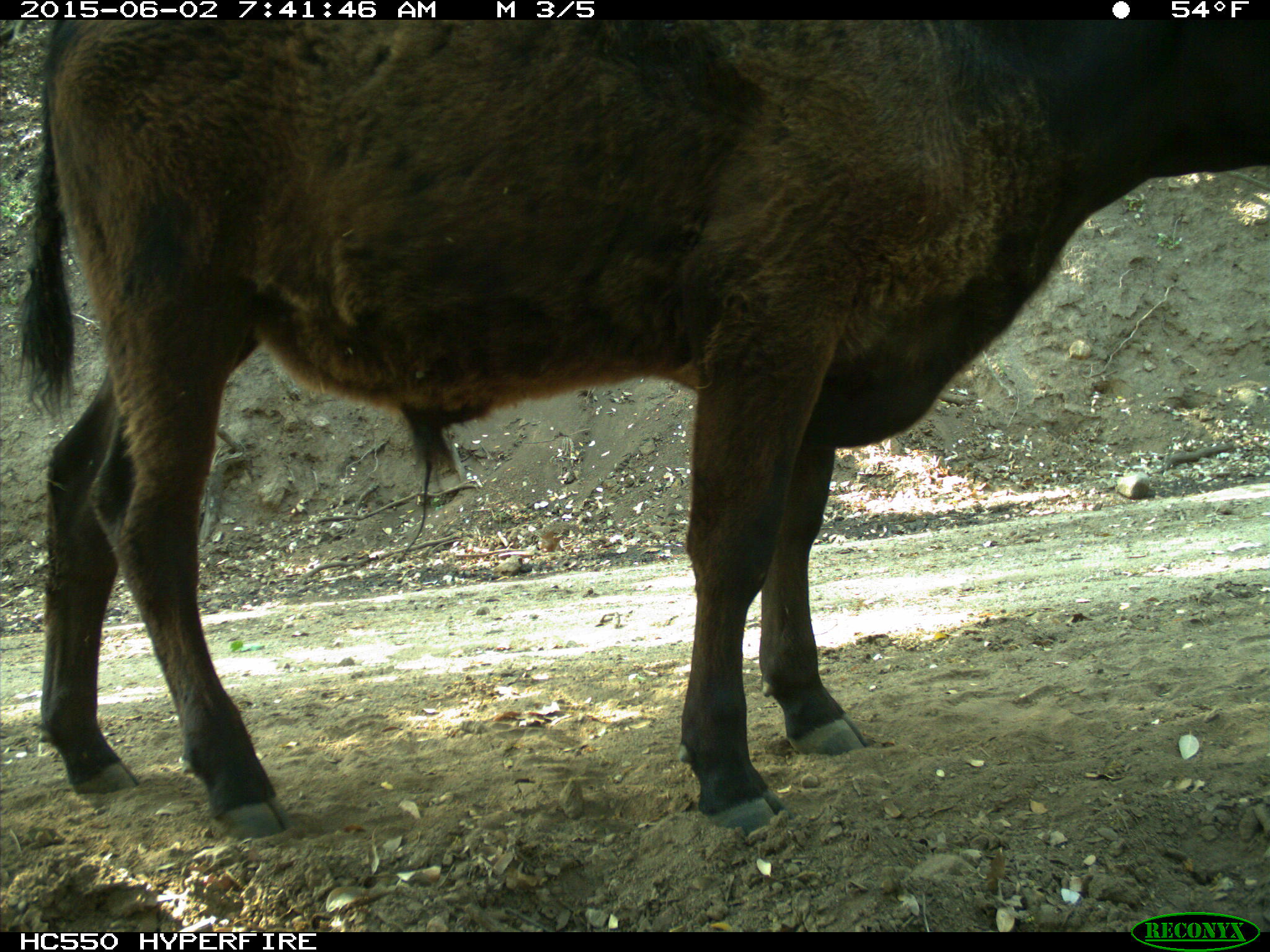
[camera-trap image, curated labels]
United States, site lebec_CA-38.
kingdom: Animalia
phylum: Chordata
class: Mammalia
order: Artiodactyla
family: Bovidae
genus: Bos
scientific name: Bos taurus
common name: domestic cow